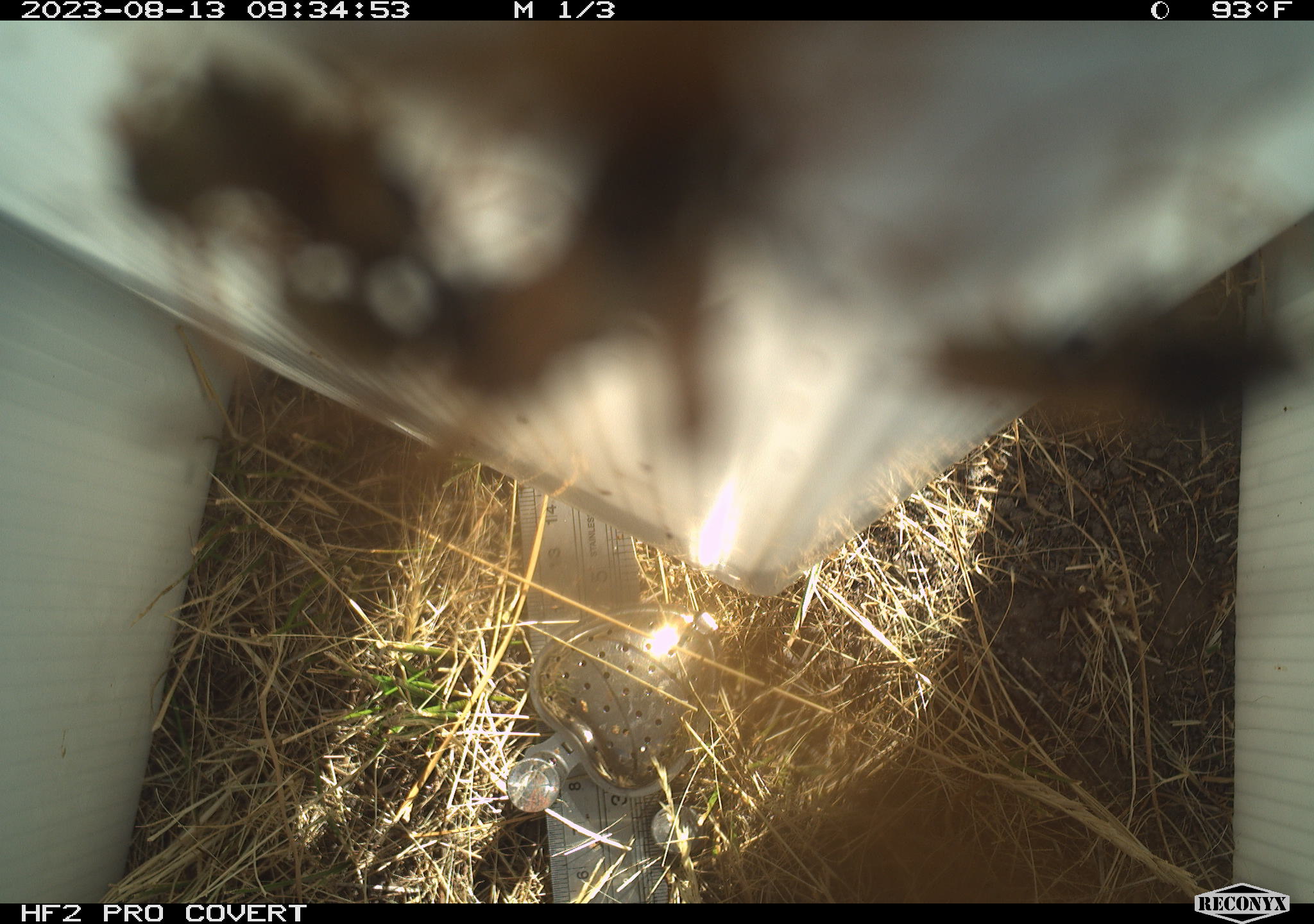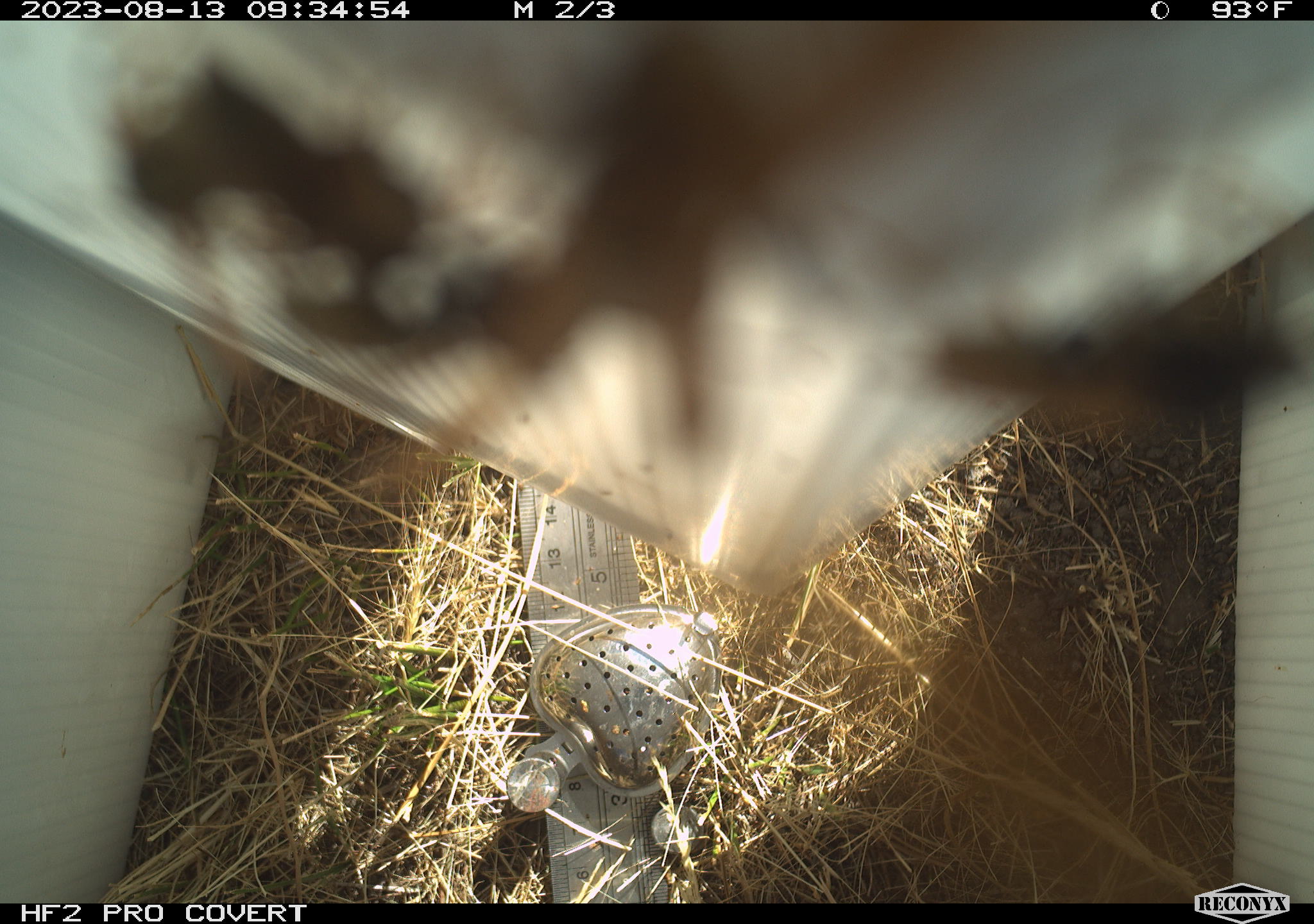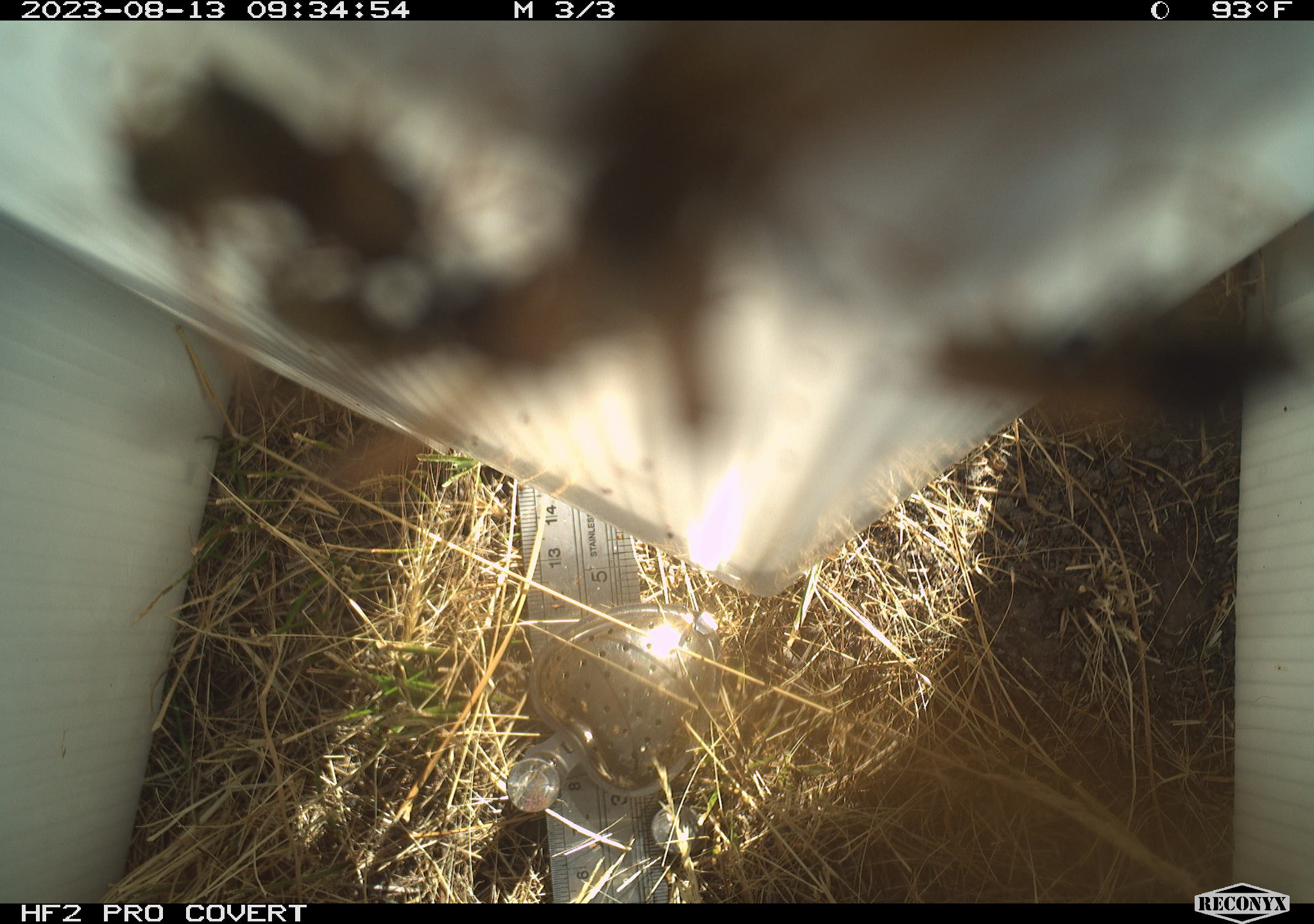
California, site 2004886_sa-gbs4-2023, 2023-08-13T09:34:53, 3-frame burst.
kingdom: Animalia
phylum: Arthropoda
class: Insecta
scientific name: Insecta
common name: insect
Insect (Insecta).